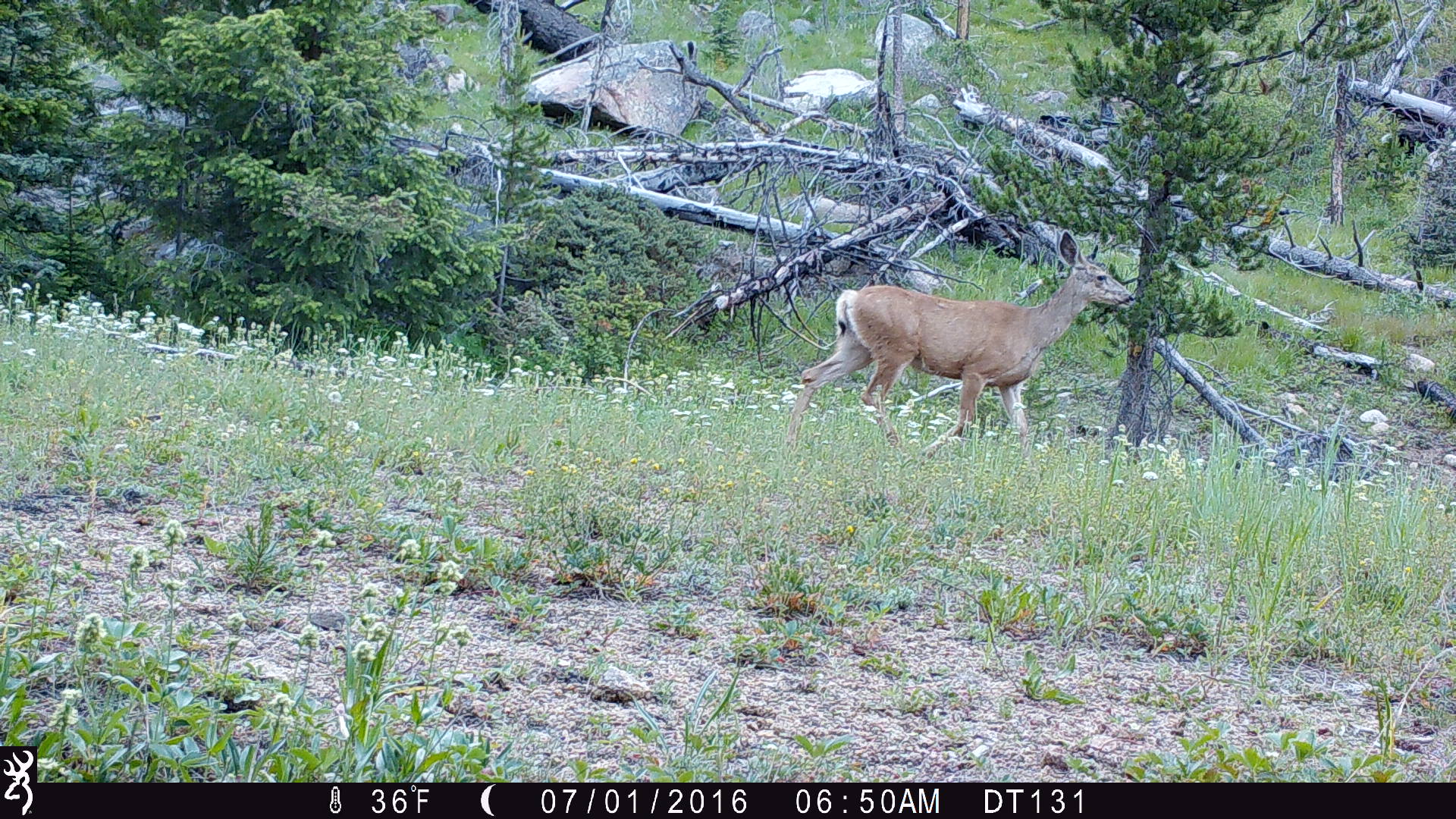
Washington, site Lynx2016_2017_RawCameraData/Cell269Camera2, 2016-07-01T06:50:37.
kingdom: Animalia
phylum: Chordata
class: Mammalia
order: Artiodactyla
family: Cervidae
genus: Odocoileus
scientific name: Odocoileus hemionus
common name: mule deer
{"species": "Odocoileus hemionus (mule deer)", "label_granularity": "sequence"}